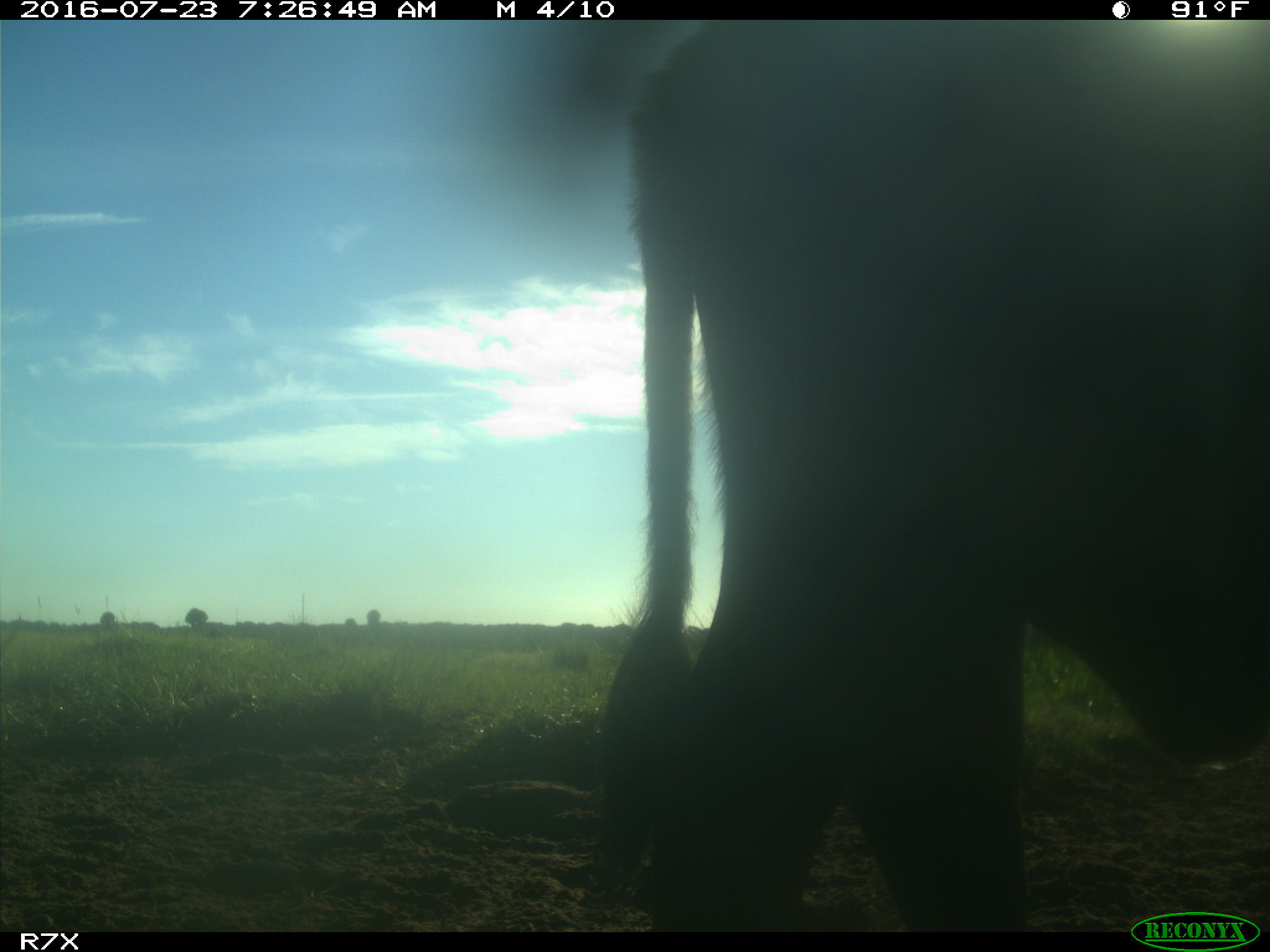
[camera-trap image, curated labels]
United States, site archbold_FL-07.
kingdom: Animalia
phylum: Chordata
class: Mammalia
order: Artiodactyla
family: Bovidae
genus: Bos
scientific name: Bos taurus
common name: domestic cow